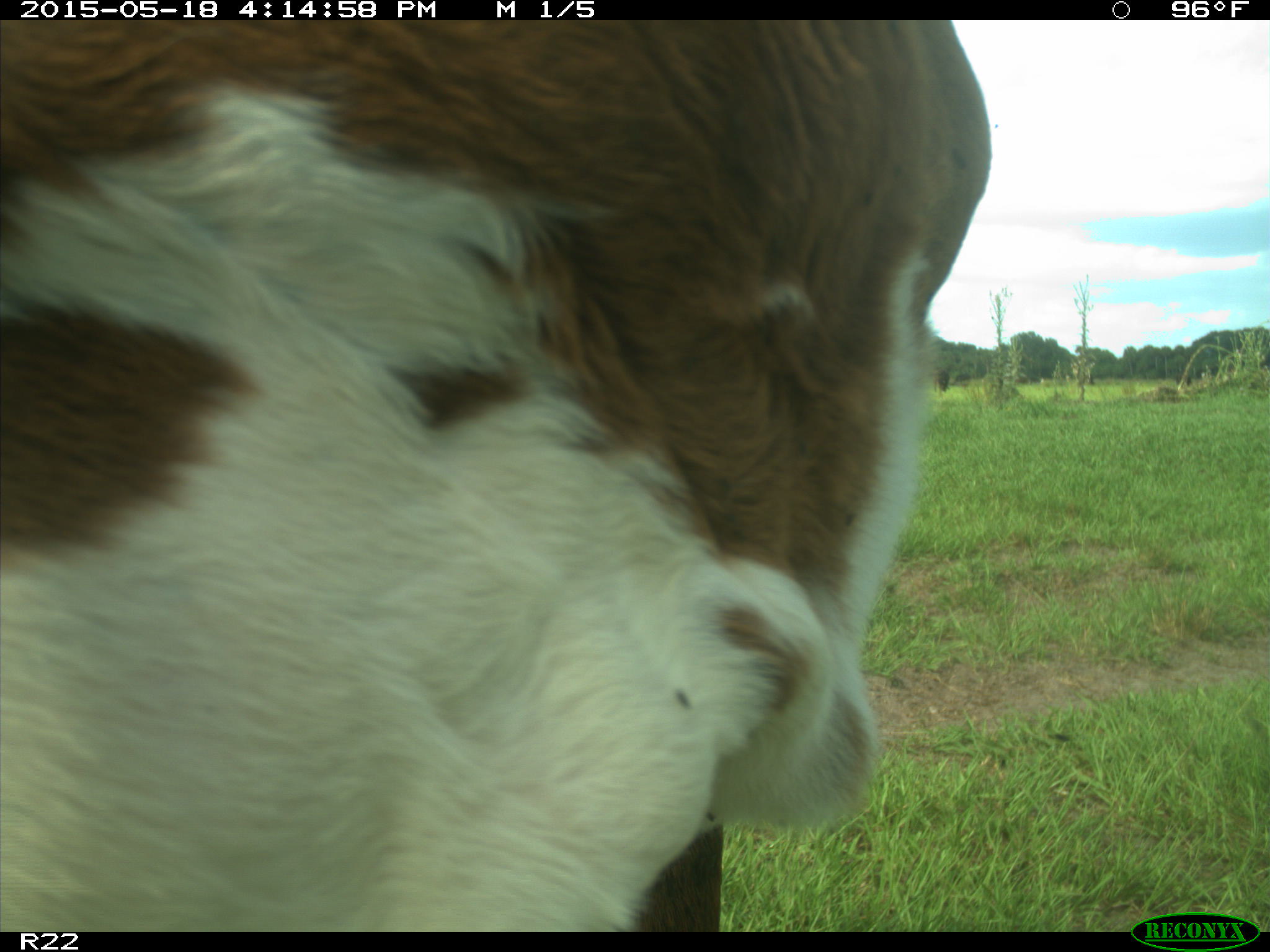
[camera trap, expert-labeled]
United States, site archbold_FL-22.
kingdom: Animalia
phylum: Chordata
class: Mammalia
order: Artiodactyla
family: Bovidae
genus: Bos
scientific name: Bos taurus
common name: domestic cow